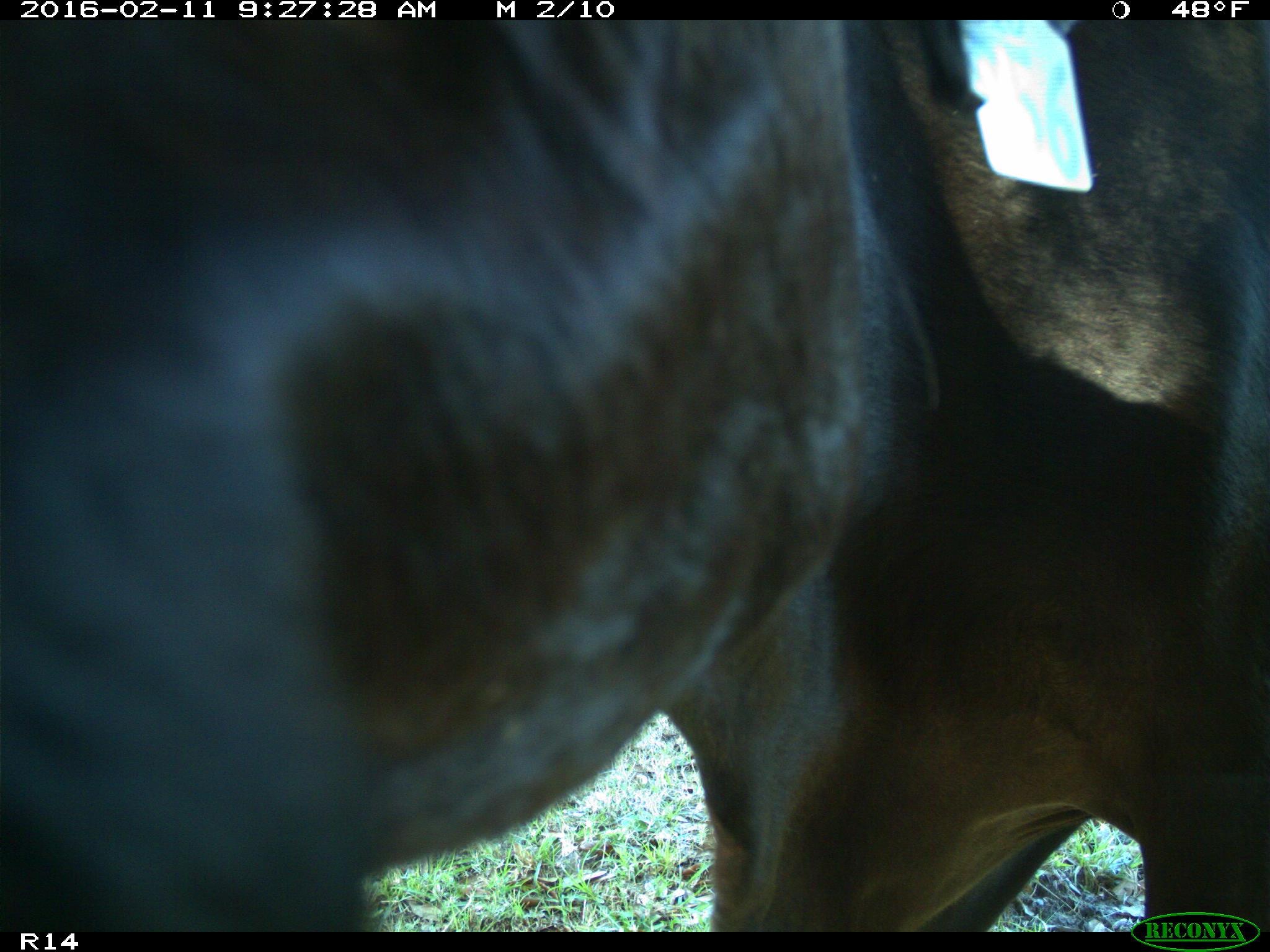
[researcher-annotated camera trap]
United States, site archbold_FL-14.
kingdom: Animalia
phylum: Chordata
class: Mammalia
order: Artiodactyla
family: Bovidae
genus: Bos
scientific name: Bos taurus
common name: domestic cow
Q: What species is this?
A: Bos taurus (domestic cow).